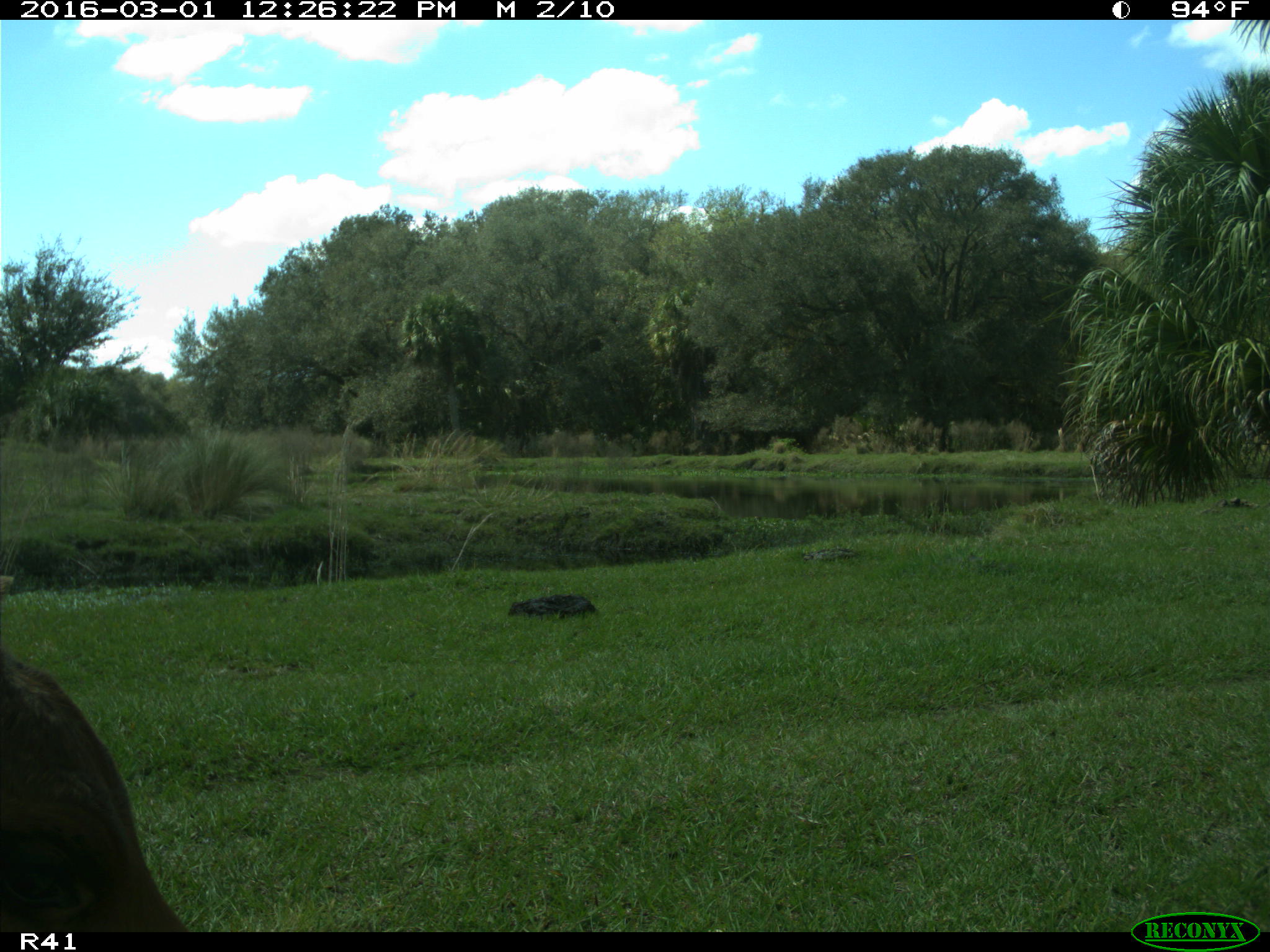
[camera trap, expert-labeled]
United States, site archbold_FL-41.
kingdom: Animalia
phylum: Chordata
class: Mammalia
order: Artiodactyla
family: Bovidae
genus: Bos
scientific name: Bos taurus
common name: domestic cow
Bos taurus (domestic cow).